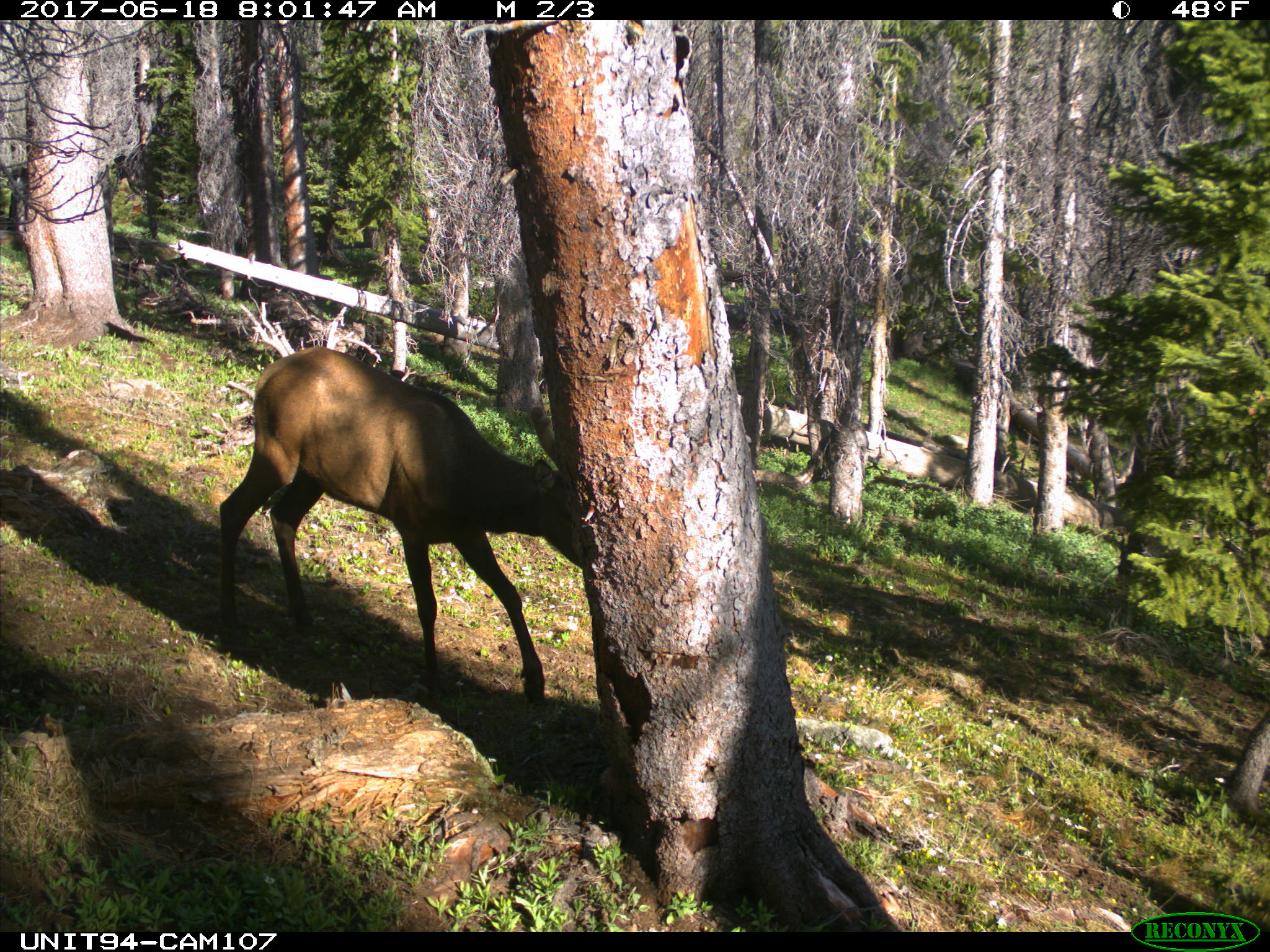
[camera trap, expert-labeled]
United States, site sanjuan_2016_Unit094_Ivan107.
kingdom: Animalia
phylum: Chordata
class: Mammalia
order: Artiodactyla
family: Cervidae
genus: Cervus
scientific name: Cervus elaphus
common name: red deer